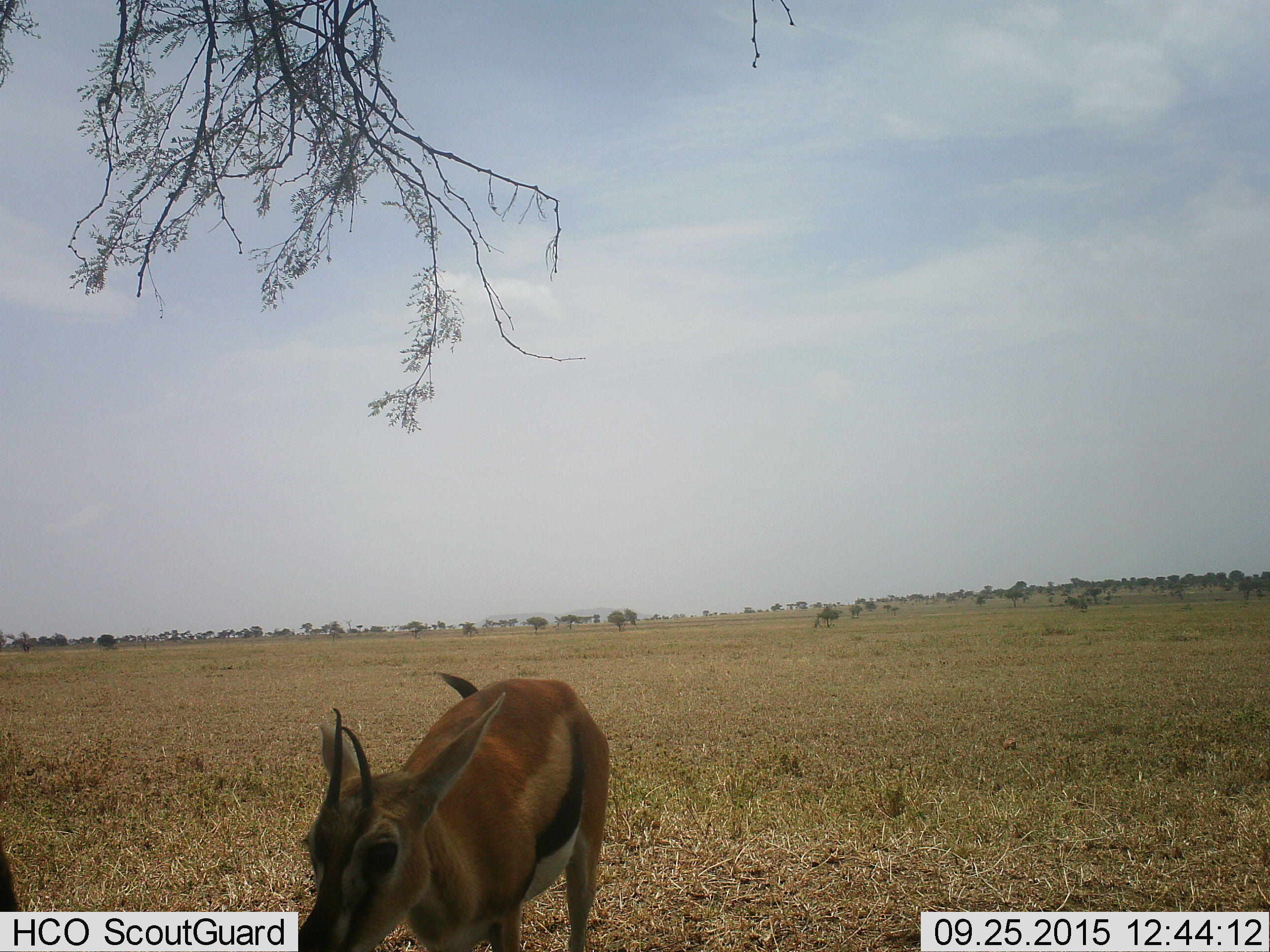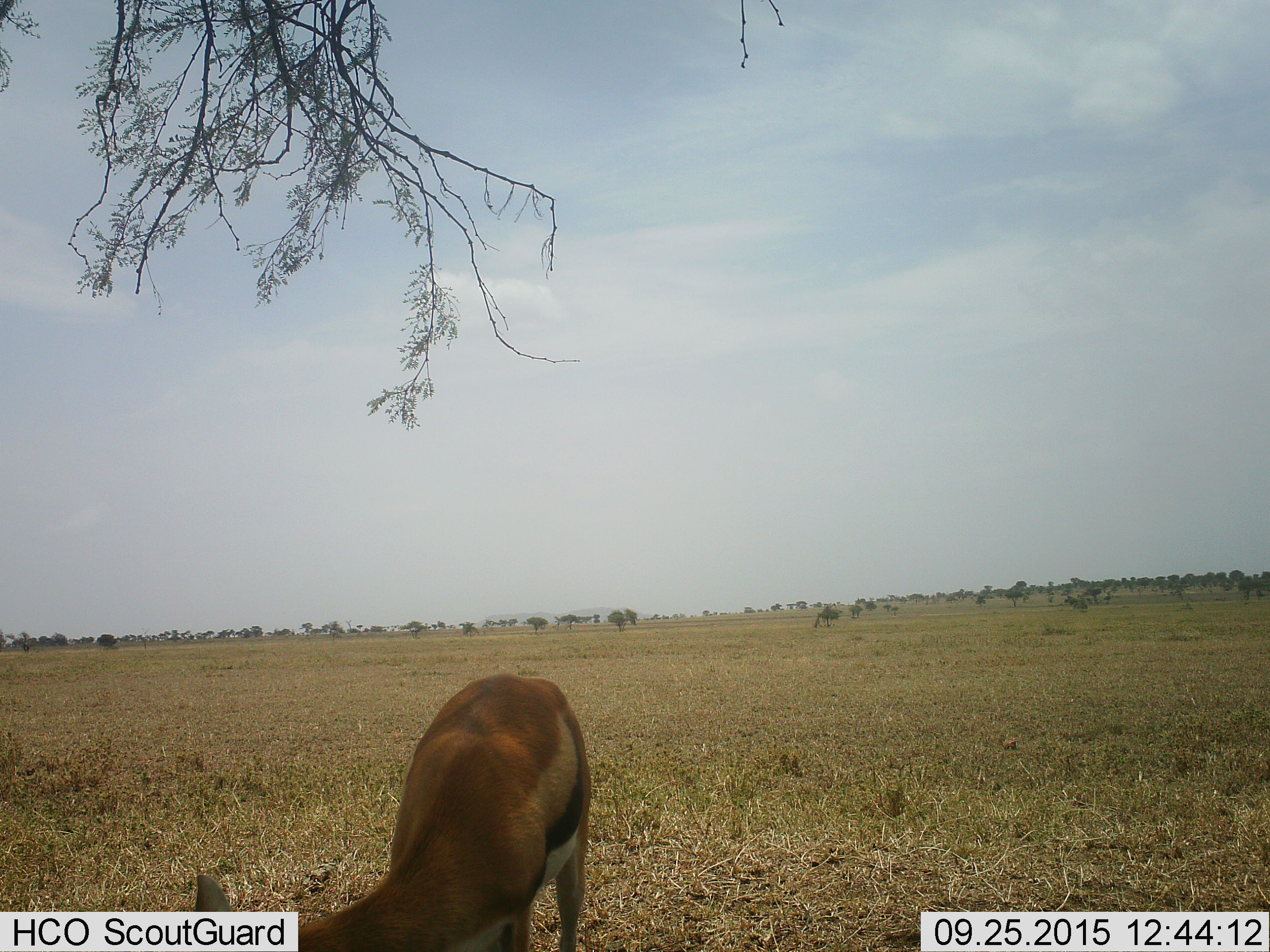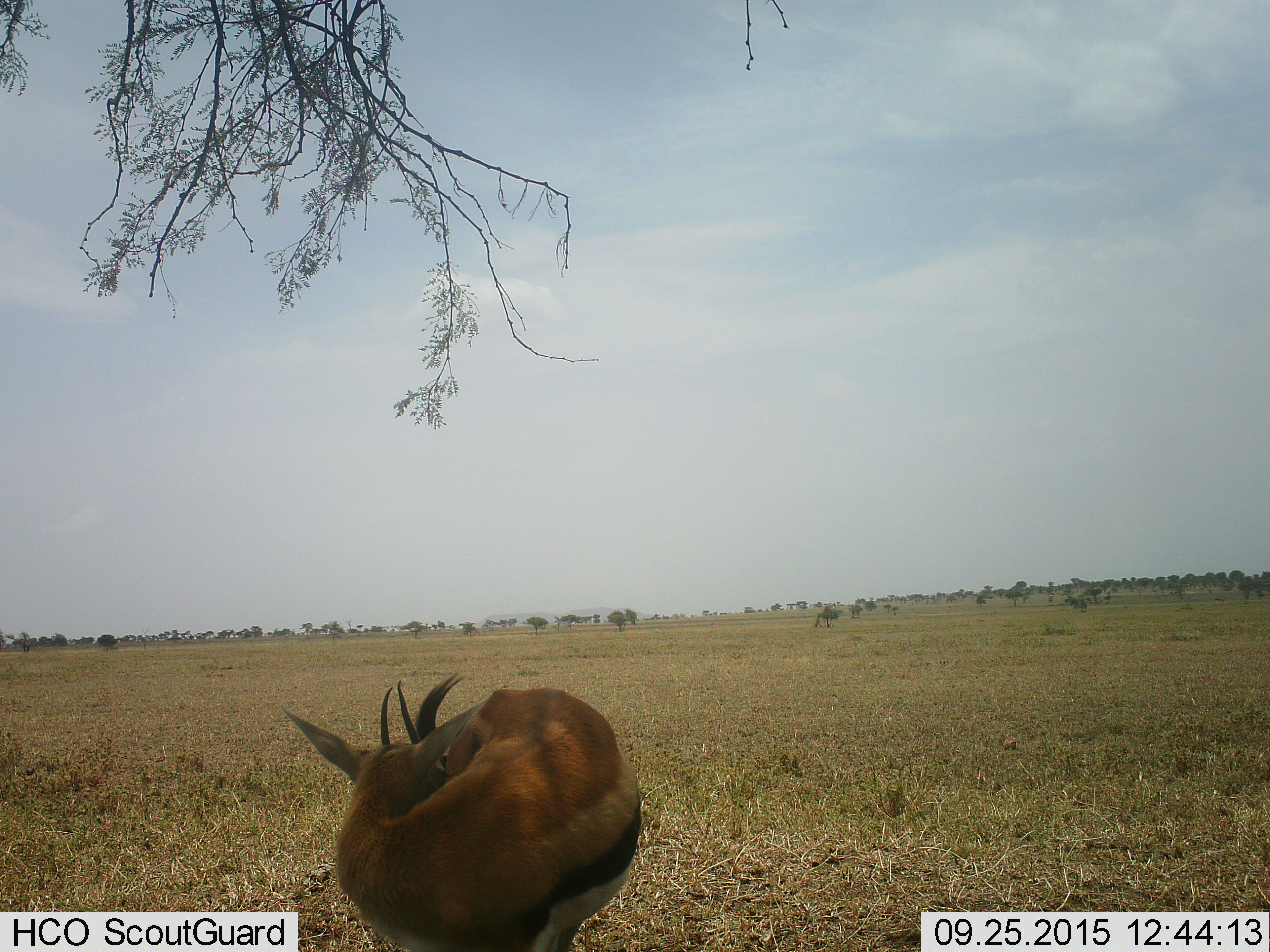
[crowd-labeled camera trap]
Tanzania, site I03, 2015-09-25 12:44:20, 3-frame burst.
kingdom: Animalia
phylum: Chordata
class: Mammalia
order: Artiodactyla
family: Bovidae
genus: Eudorcas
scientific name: Eudorcas thomsonii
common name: thomson's gazelle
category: gazellethomsons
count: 2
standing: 80%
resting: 0%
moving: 30%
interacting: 0%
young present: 0%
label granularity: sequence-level